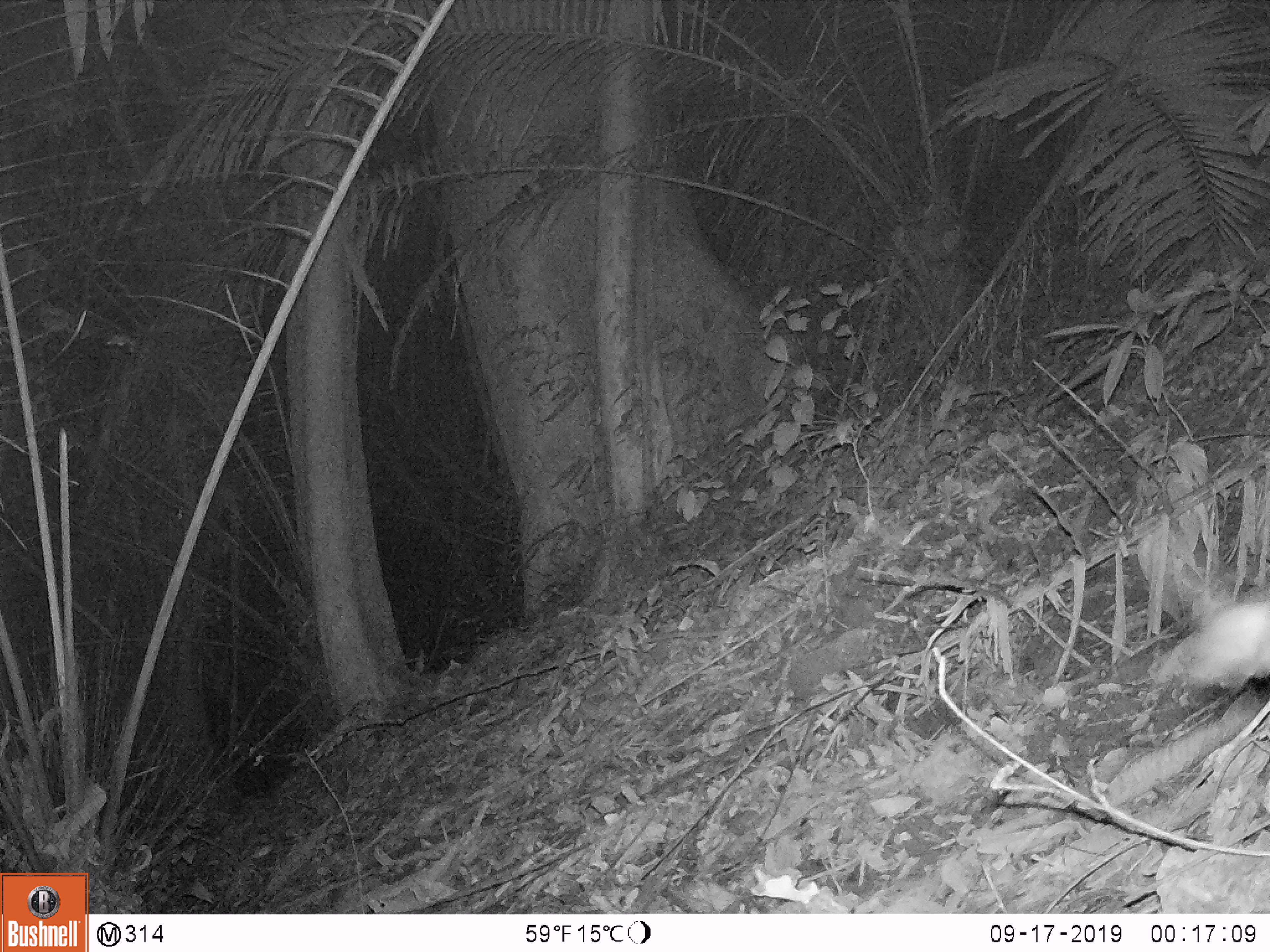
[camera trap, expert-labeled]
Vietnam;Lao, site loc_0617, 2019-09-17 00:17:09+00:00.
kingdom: Animalia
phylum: Chordata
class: Mammalia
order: Rodentia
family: Muridae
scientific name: Muridae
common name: old-world mice and rats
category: unidentified murid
Unidentified murid (old-world mice and rats) (Muridae). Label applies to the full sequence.